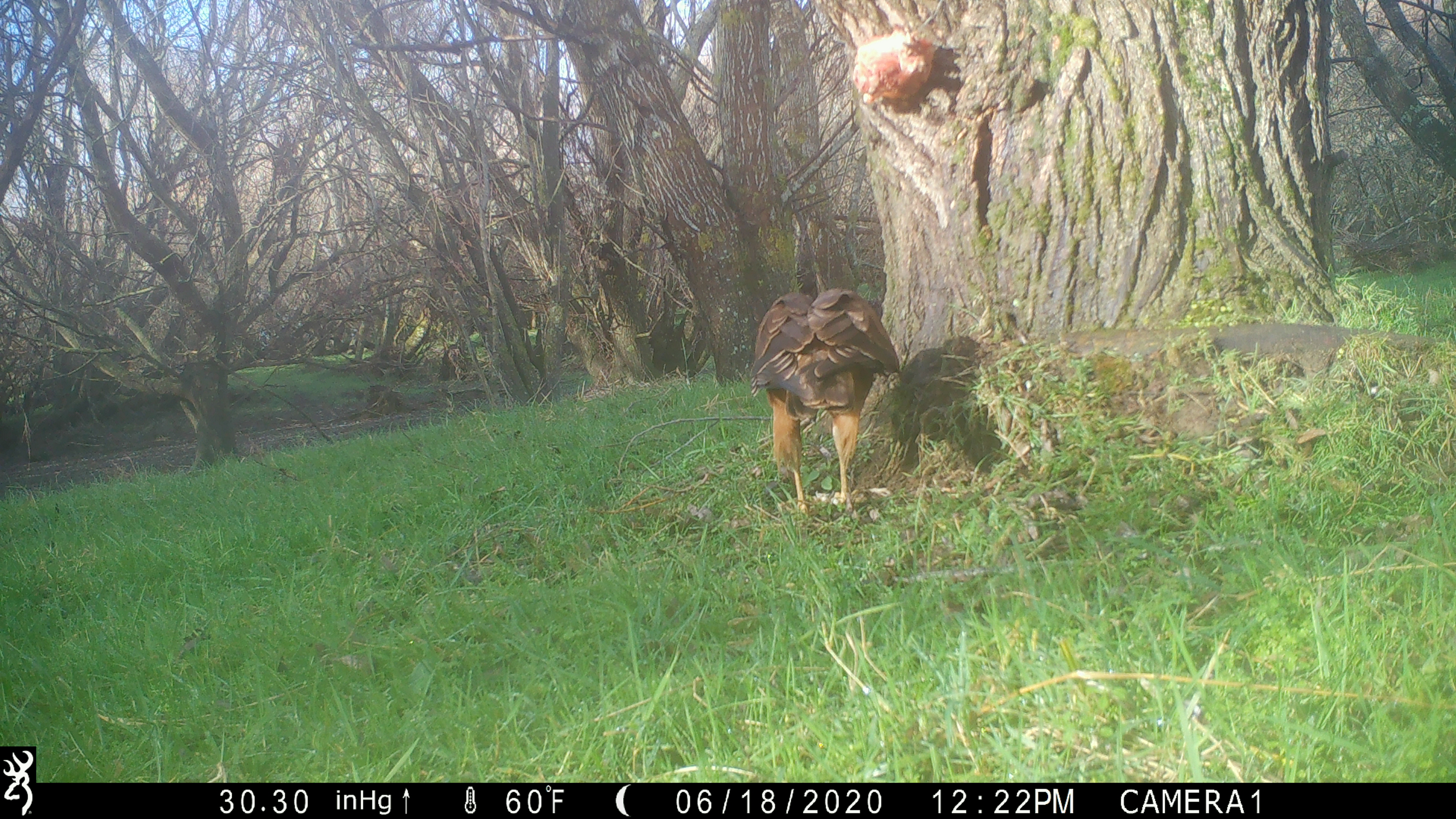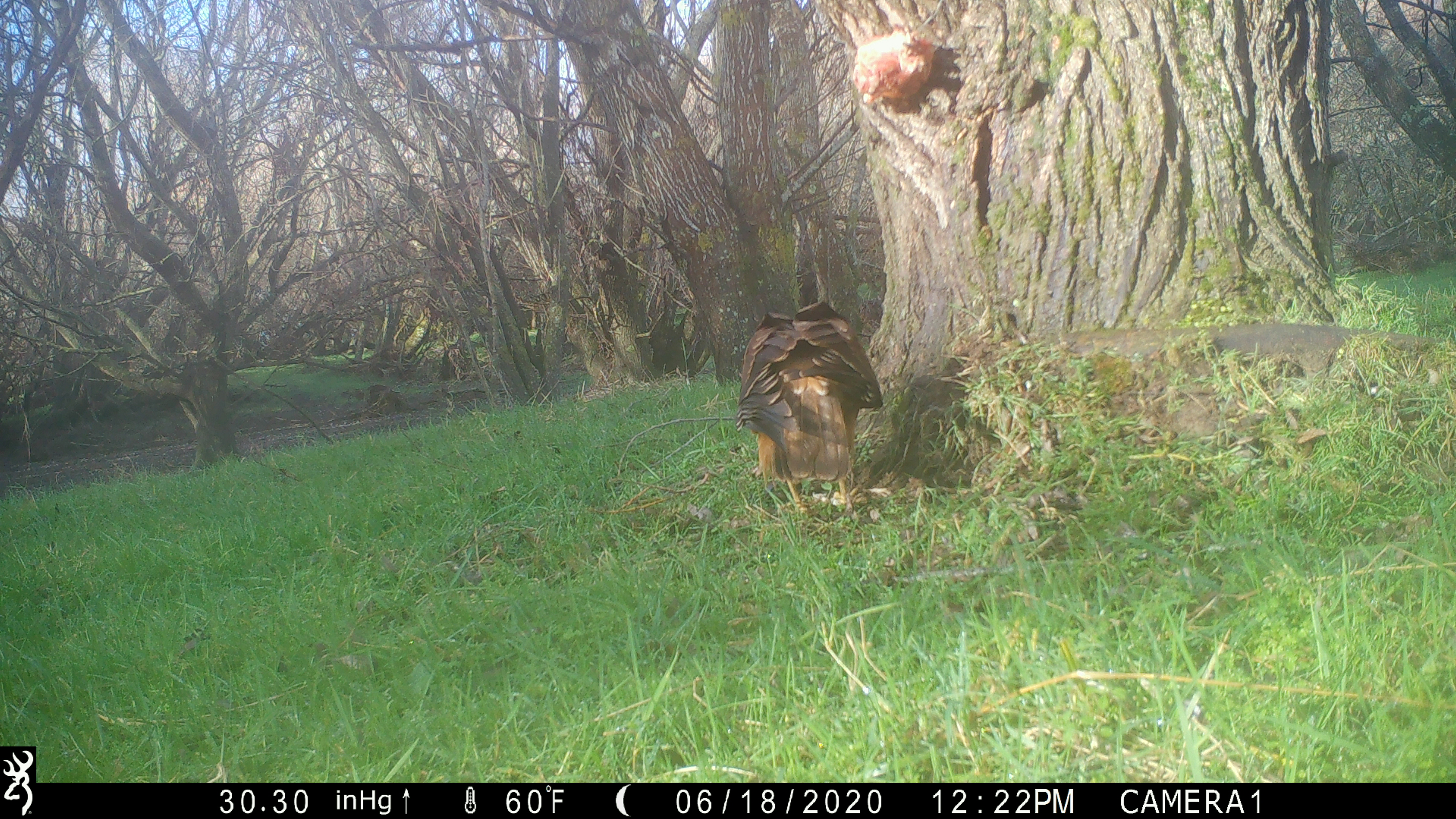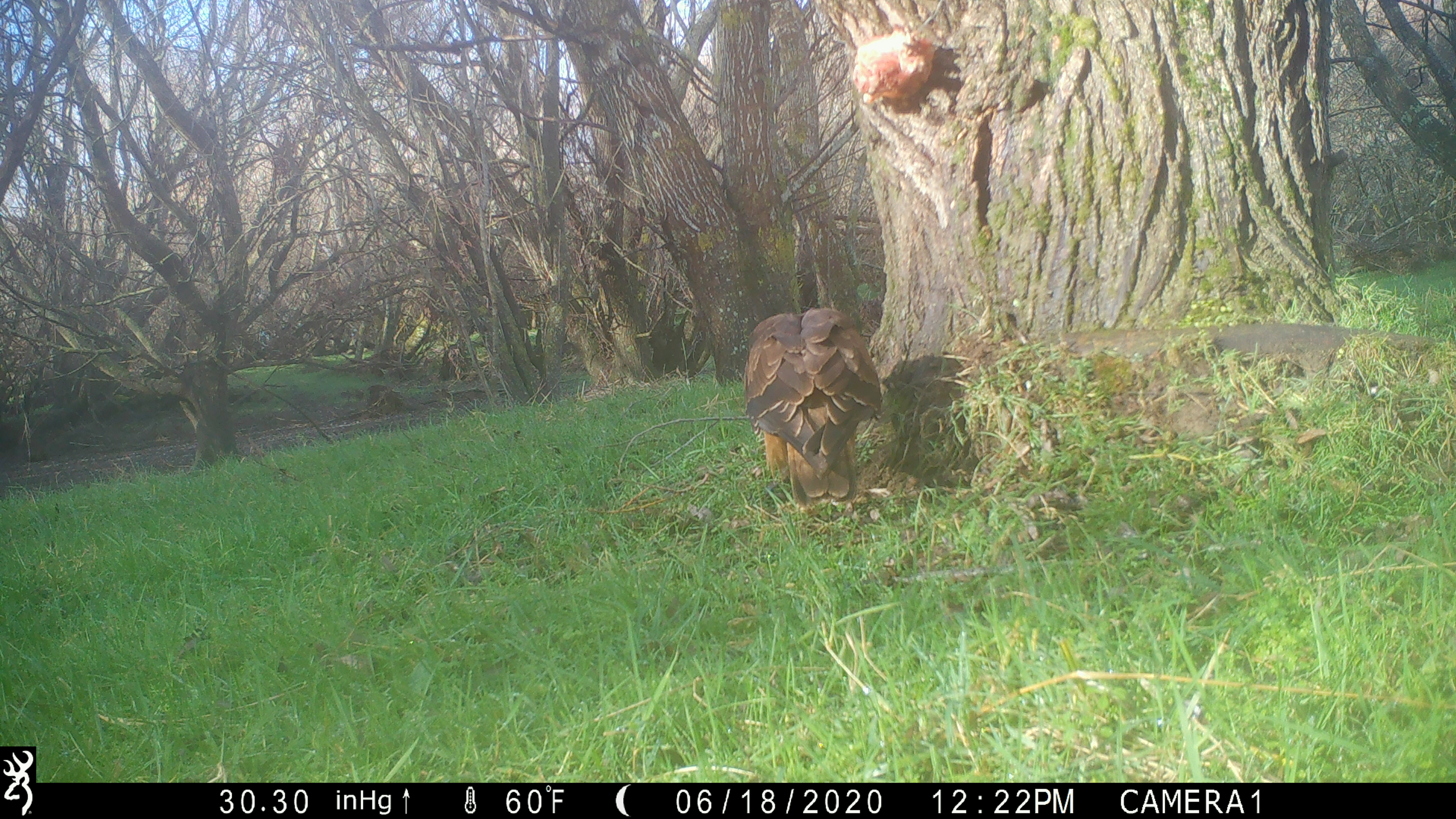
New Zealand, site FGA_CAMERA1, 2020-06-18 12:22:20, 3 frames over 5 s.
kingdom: Animalia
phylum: Chordata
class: Aves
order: Accipitriformes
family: Accipitridae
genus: Circus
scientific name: Circus approximans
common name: swamp harrier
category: harrier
Harrier (swamp harrier) (Circus approximans).